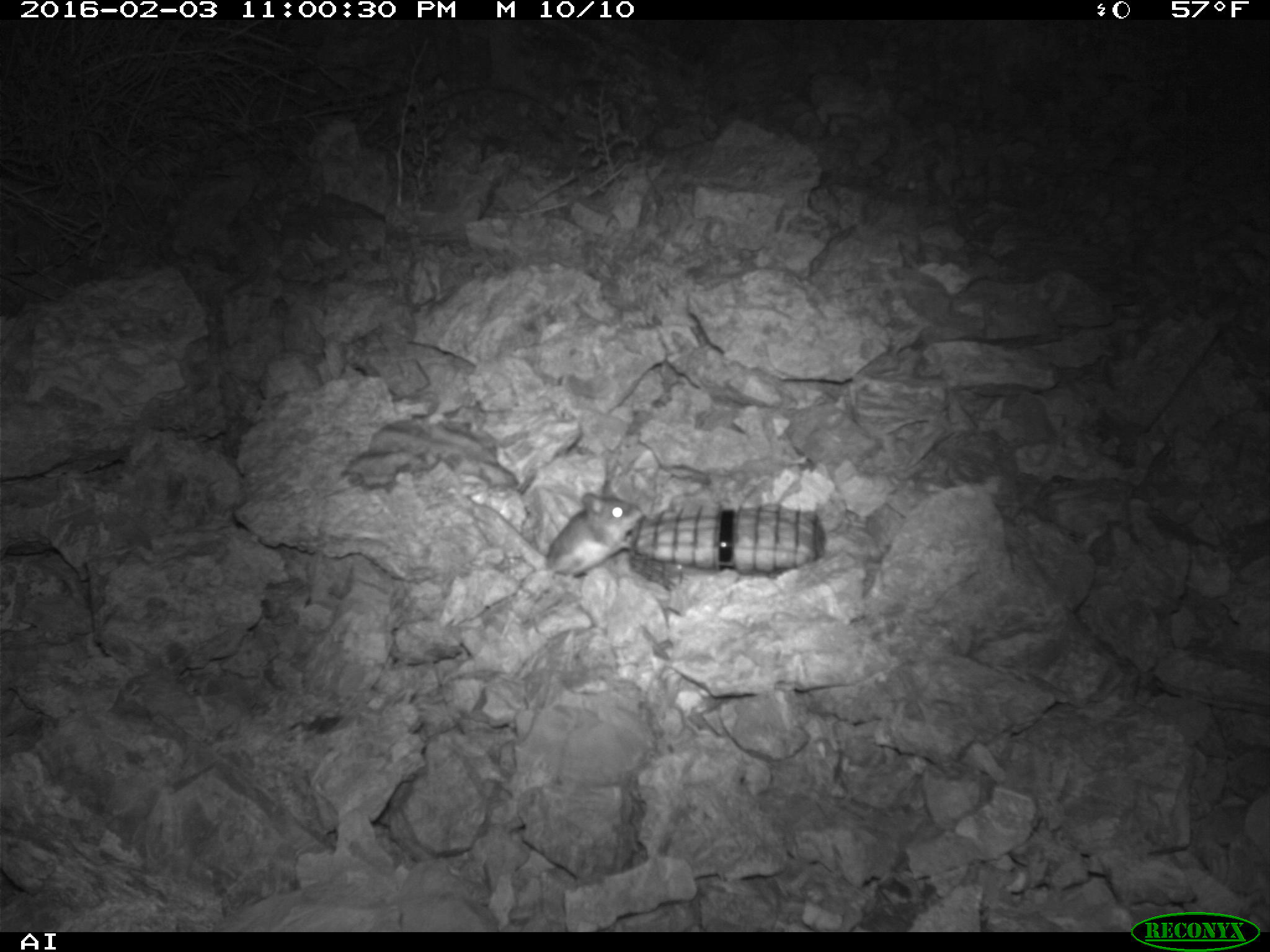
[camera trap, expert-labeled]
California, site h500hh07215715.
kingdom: Animalia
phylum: Chordata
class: Mammalia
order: Rodentia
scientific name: Rodentia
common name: rodent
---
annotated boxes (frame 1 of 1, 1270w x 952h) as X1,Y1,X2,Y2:
rodent: 464,477,644,586